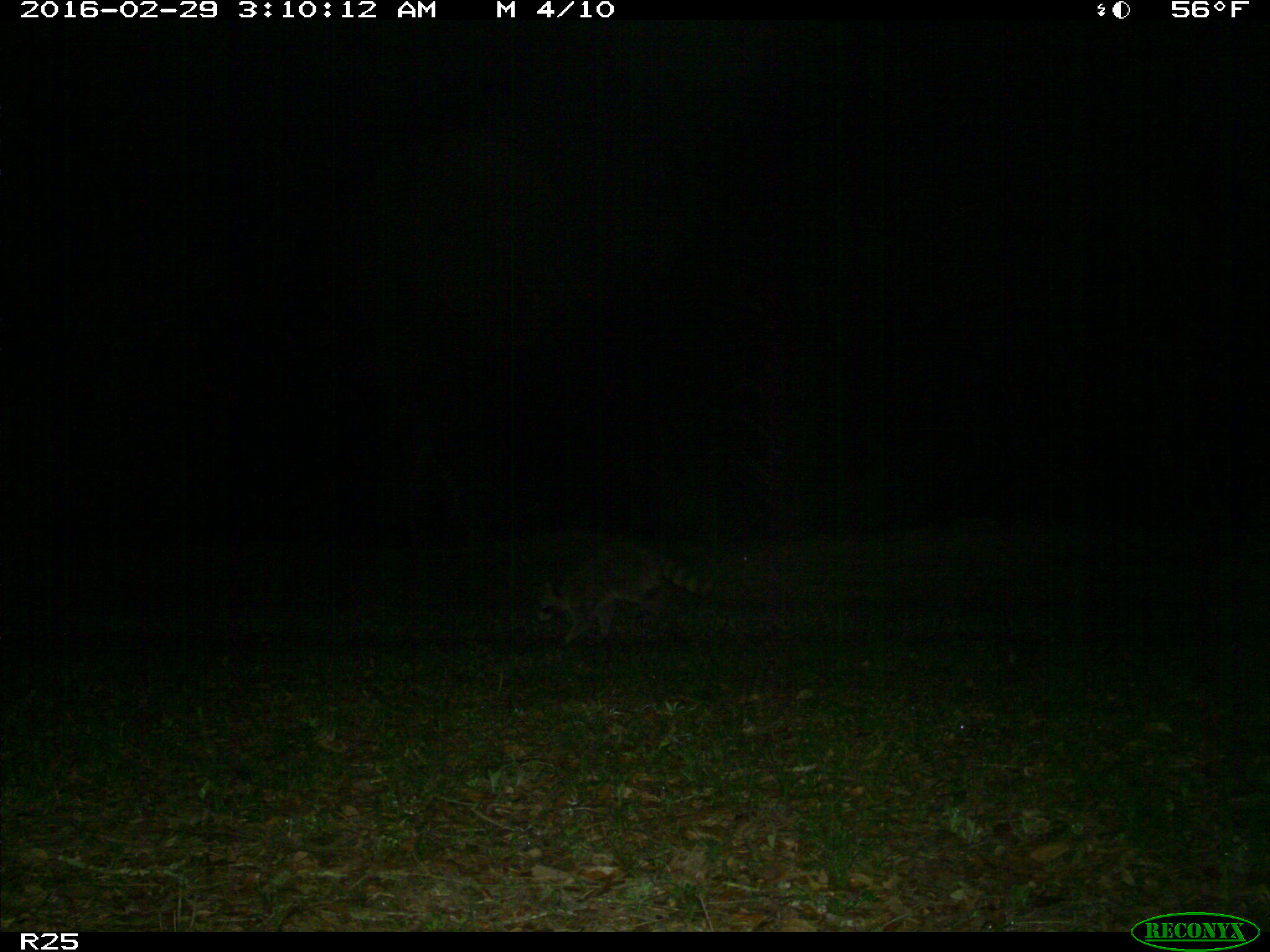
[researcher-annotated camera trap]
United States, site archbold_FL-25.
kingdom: Animalia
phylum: Chordata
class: Mammalia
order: Carnivora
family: Procyonidae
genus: Procyon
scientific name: Procyon lotor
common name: common raccoon